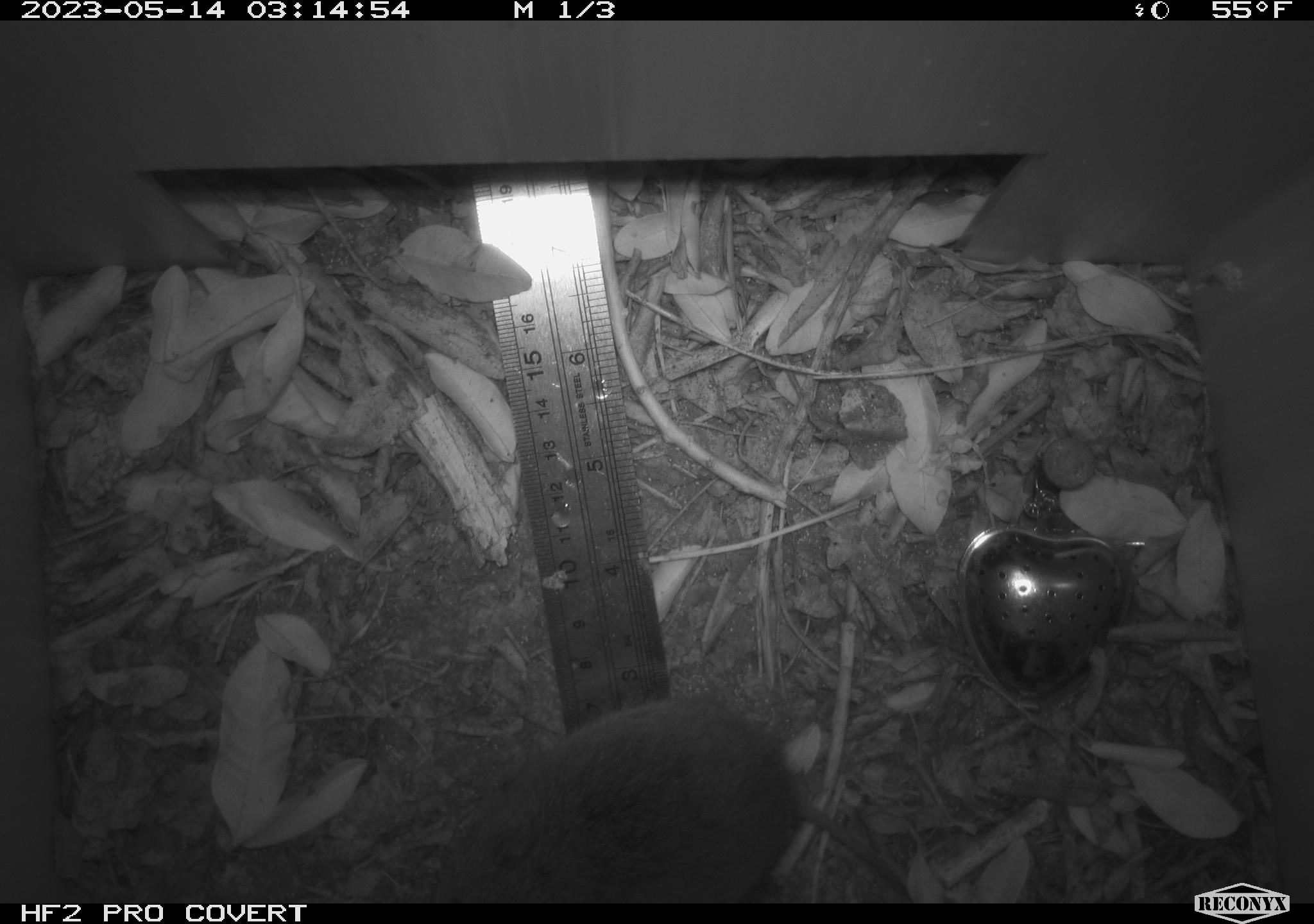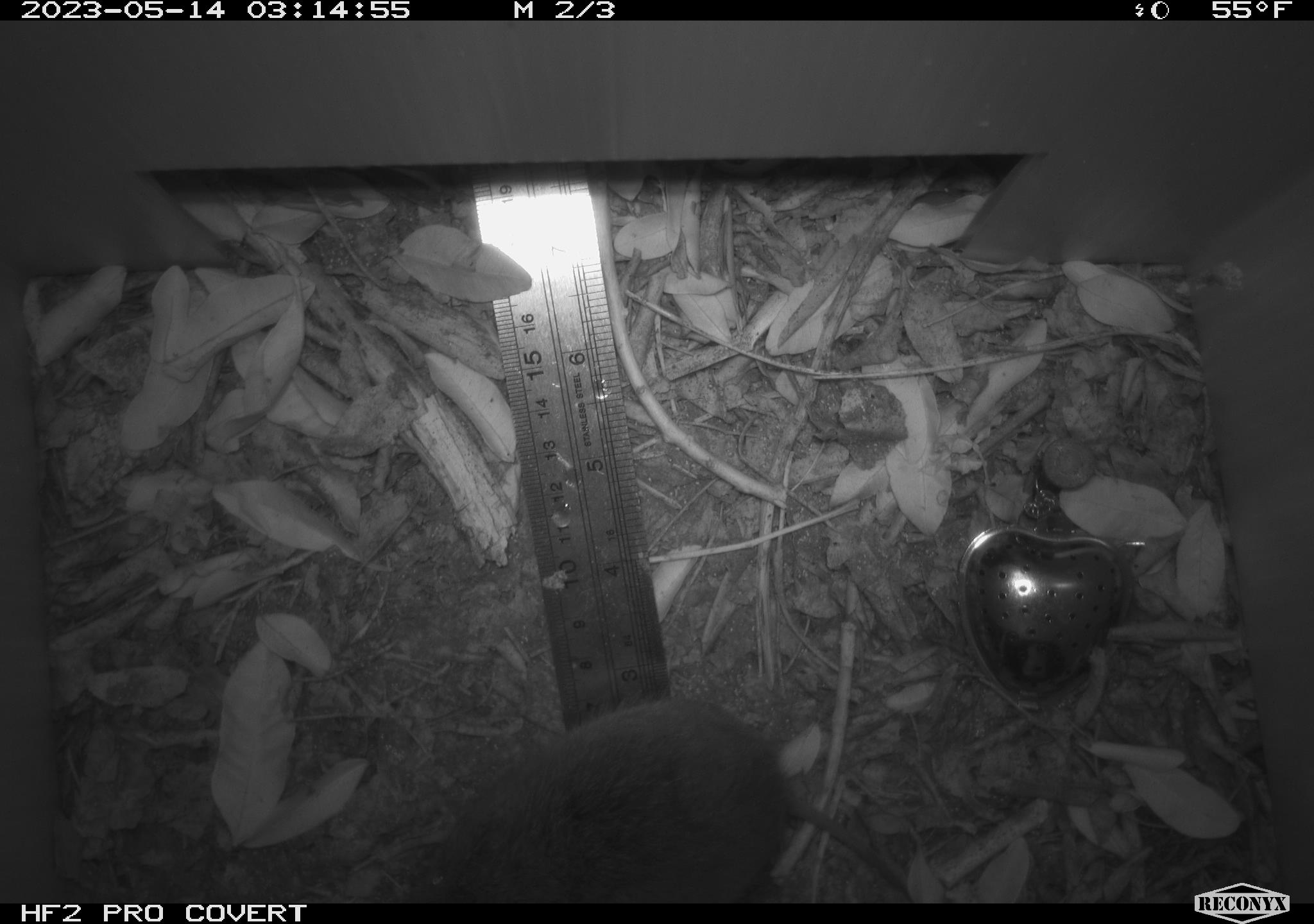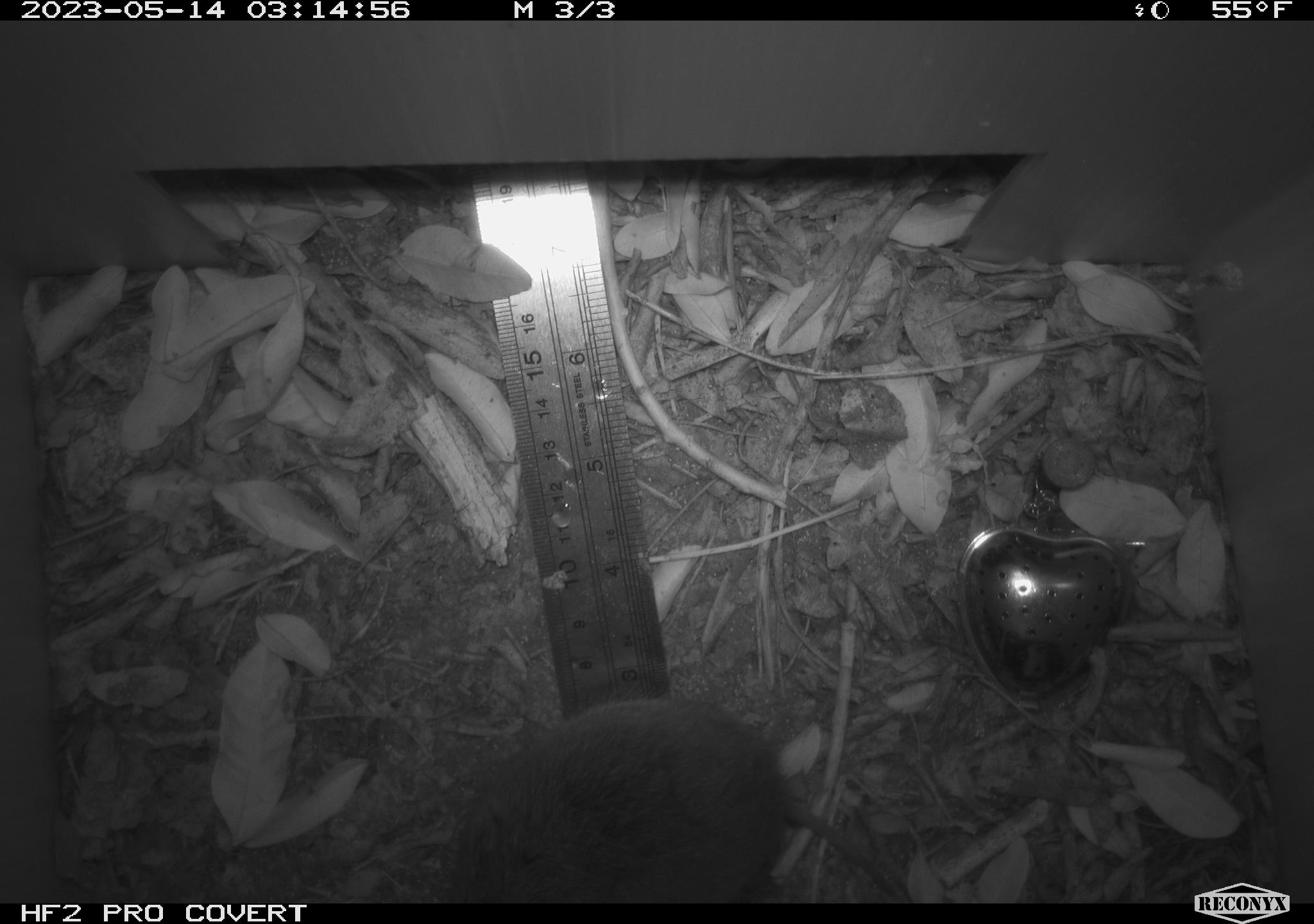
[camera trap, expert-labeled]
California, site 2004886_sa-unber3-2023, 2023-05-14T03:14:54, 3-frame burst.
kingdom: Animalia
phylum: Chordata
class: Mammalia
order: Rodentia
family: Cricetidae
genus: Microtus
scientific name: Microtus californicus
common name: california vole